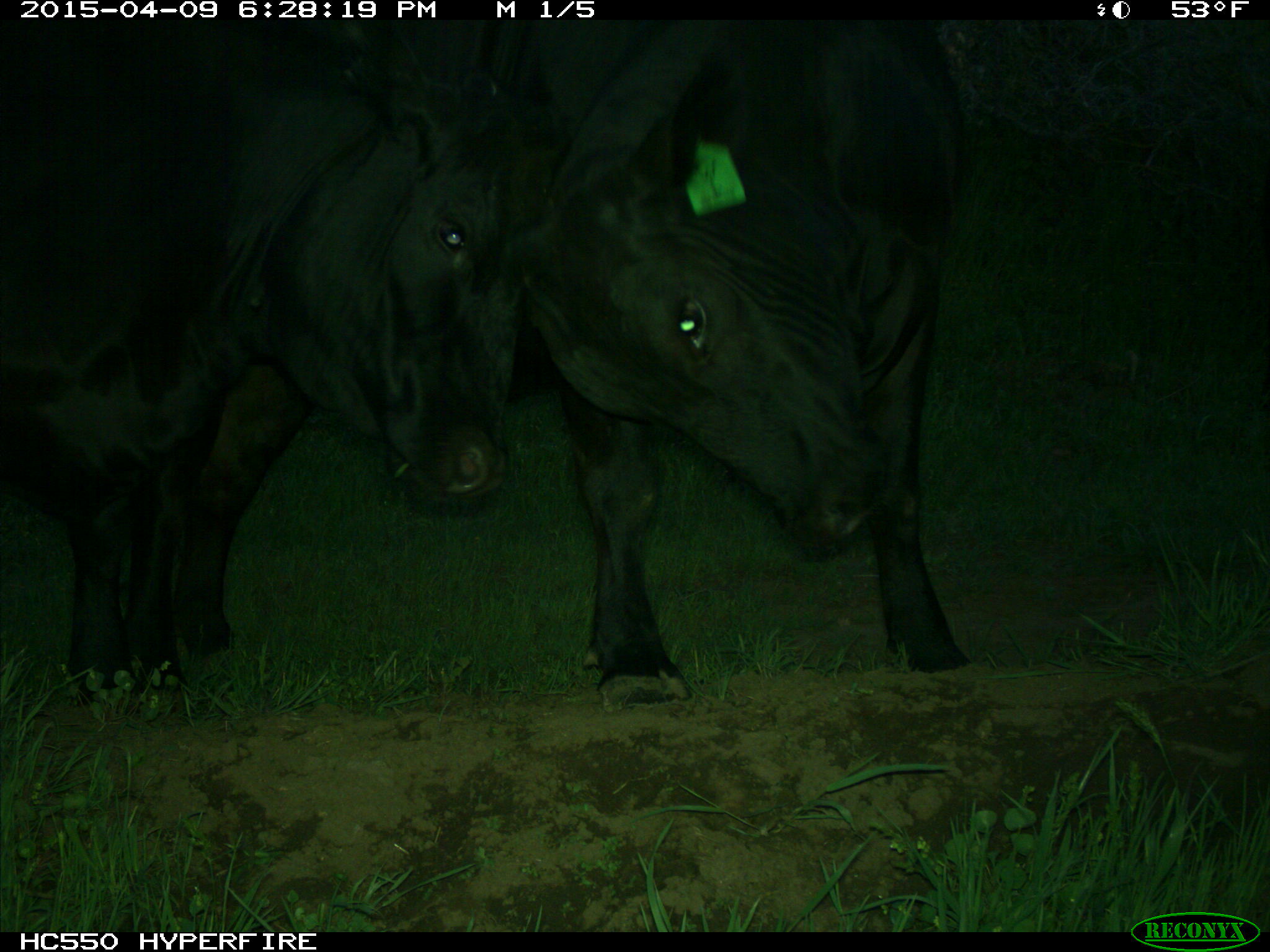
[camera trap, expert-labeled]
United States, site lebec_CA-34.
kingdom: Animalia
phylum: Chordata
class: Mammalia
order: Artiodactyla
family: Bovidae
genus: Bos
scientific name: Bos taurus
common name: domestic cow